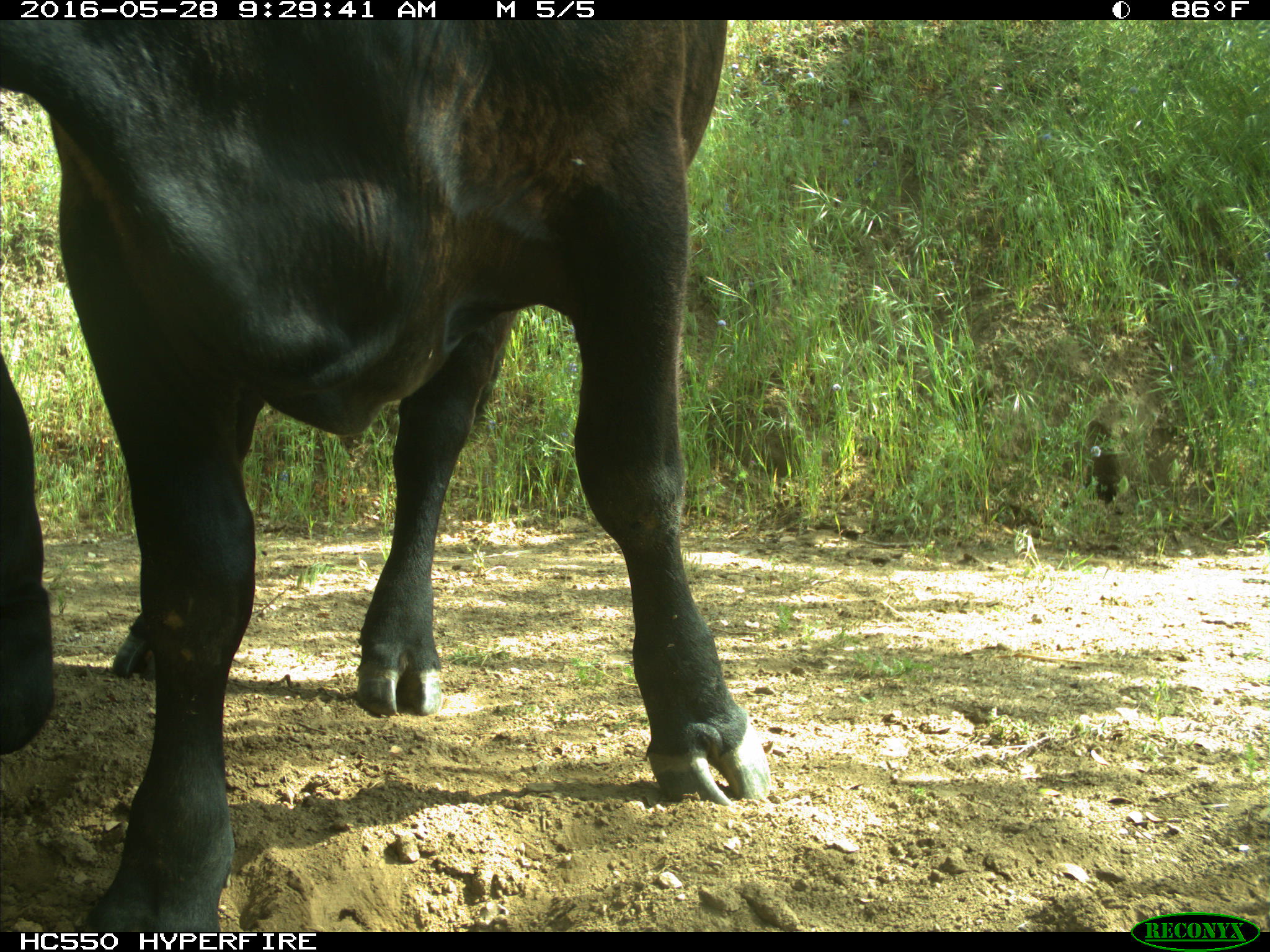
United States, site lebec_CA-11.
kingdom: Animalia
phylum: Chordata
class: Mammalia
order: Artiodactyla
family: Bovidae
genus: Bos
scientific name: Bos taurus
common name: domestic cow